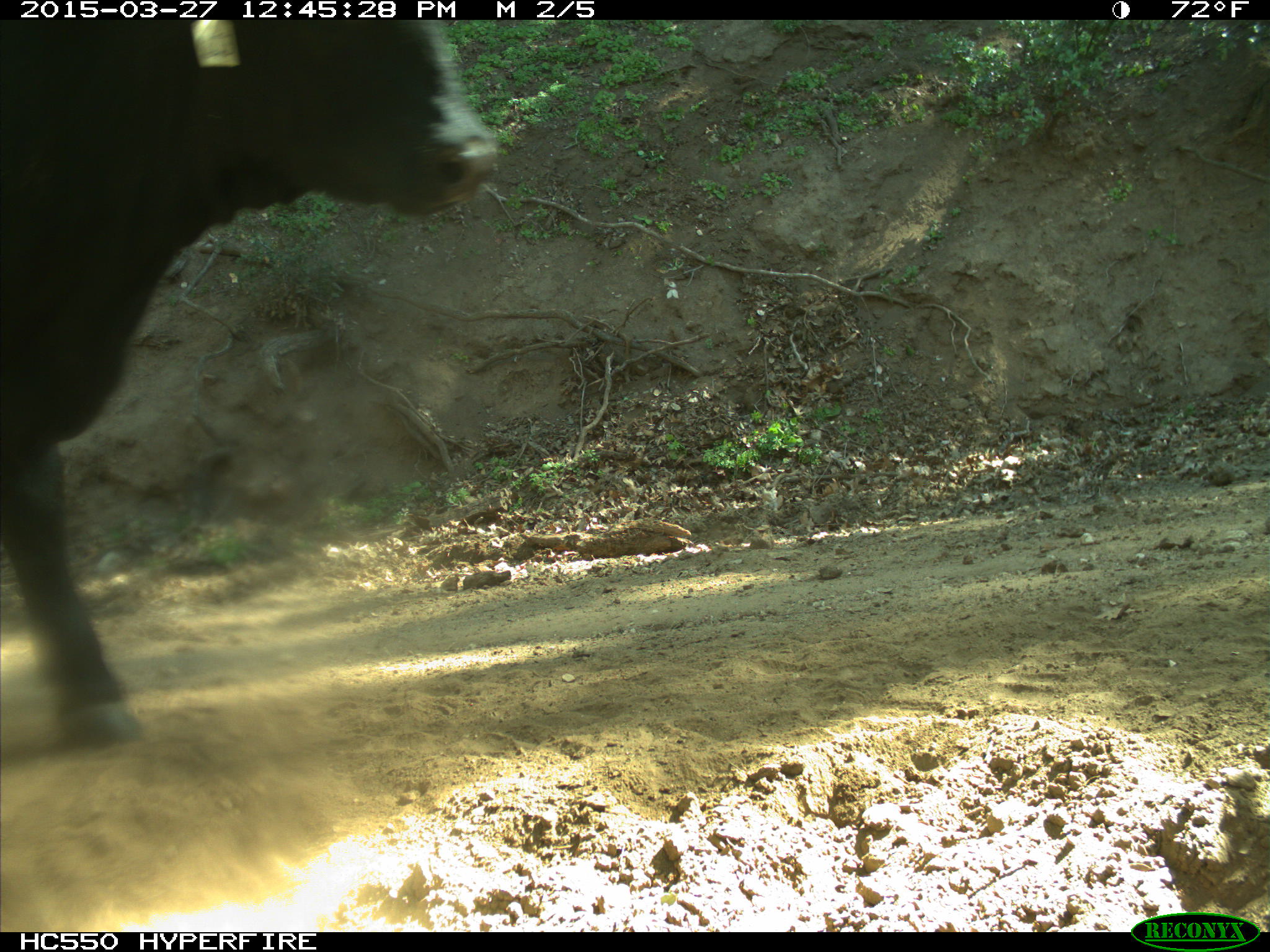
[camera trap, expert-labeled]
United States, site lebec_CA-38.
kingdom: Animalia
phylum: Chordata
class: Mammalia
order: Artiodactyla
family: Bovidae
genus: Bos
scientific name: Bos taurus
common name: domestic cow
Bos taurus (domestic cow).